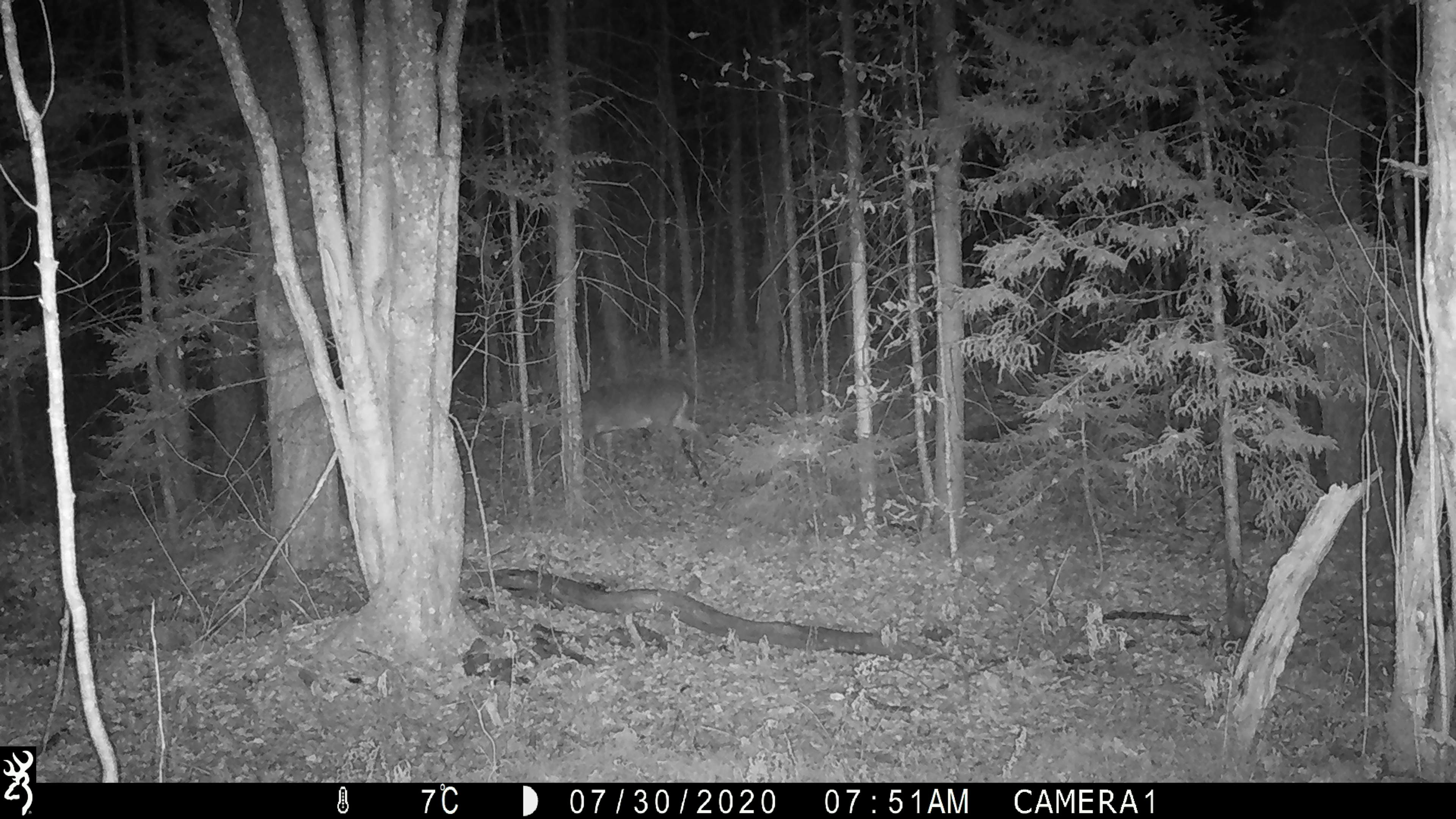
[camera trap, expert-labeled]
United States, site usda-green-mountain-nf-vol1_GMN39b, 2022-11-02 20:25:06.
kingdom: Animalia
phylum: Chordata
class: Mammalia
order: Artiodactyla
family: Cervidae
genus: Odocoileus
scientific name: Odocoileus virginianus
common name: white-tailed deer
White-tailed deer (Odocoileus virginianus).